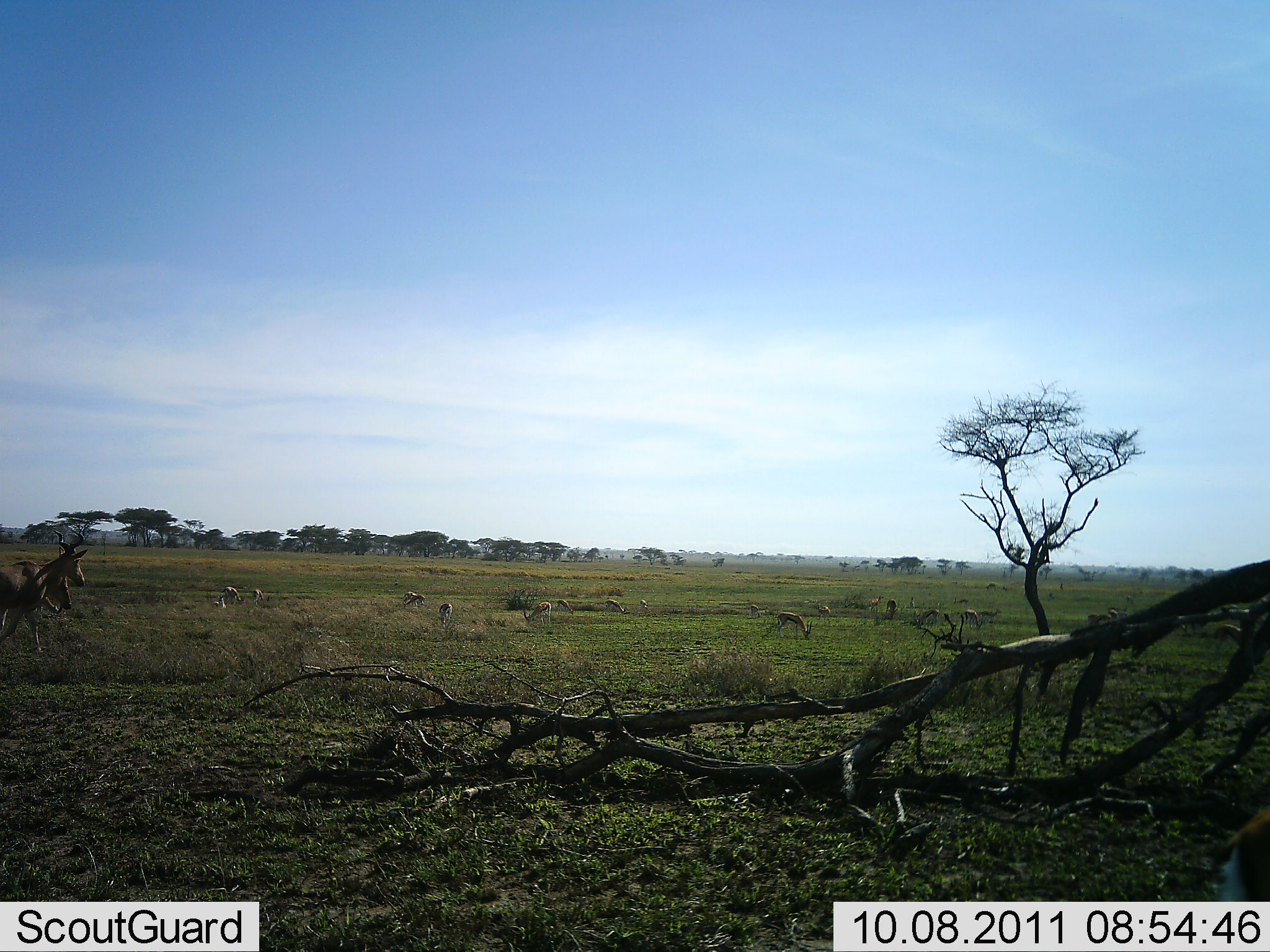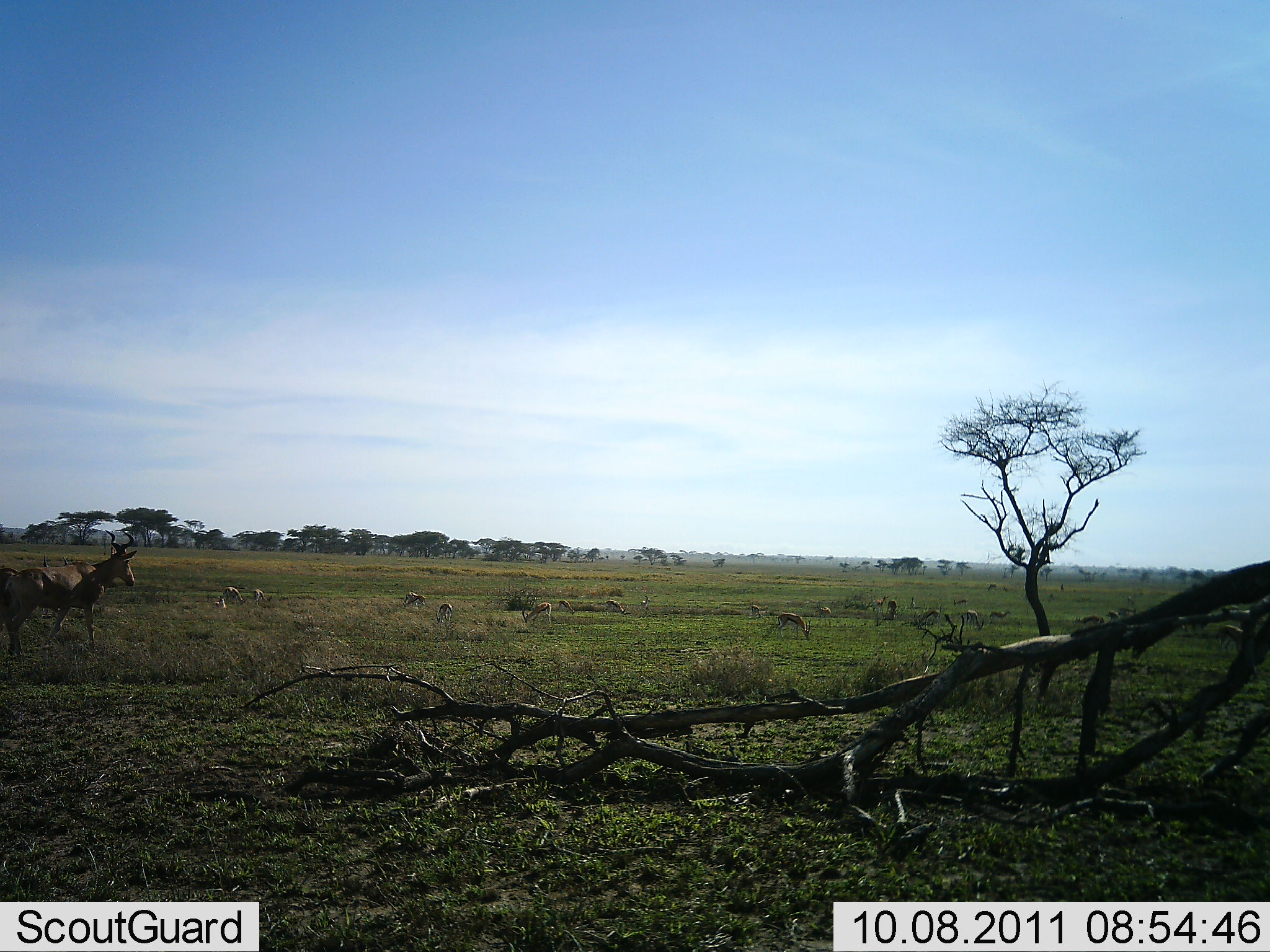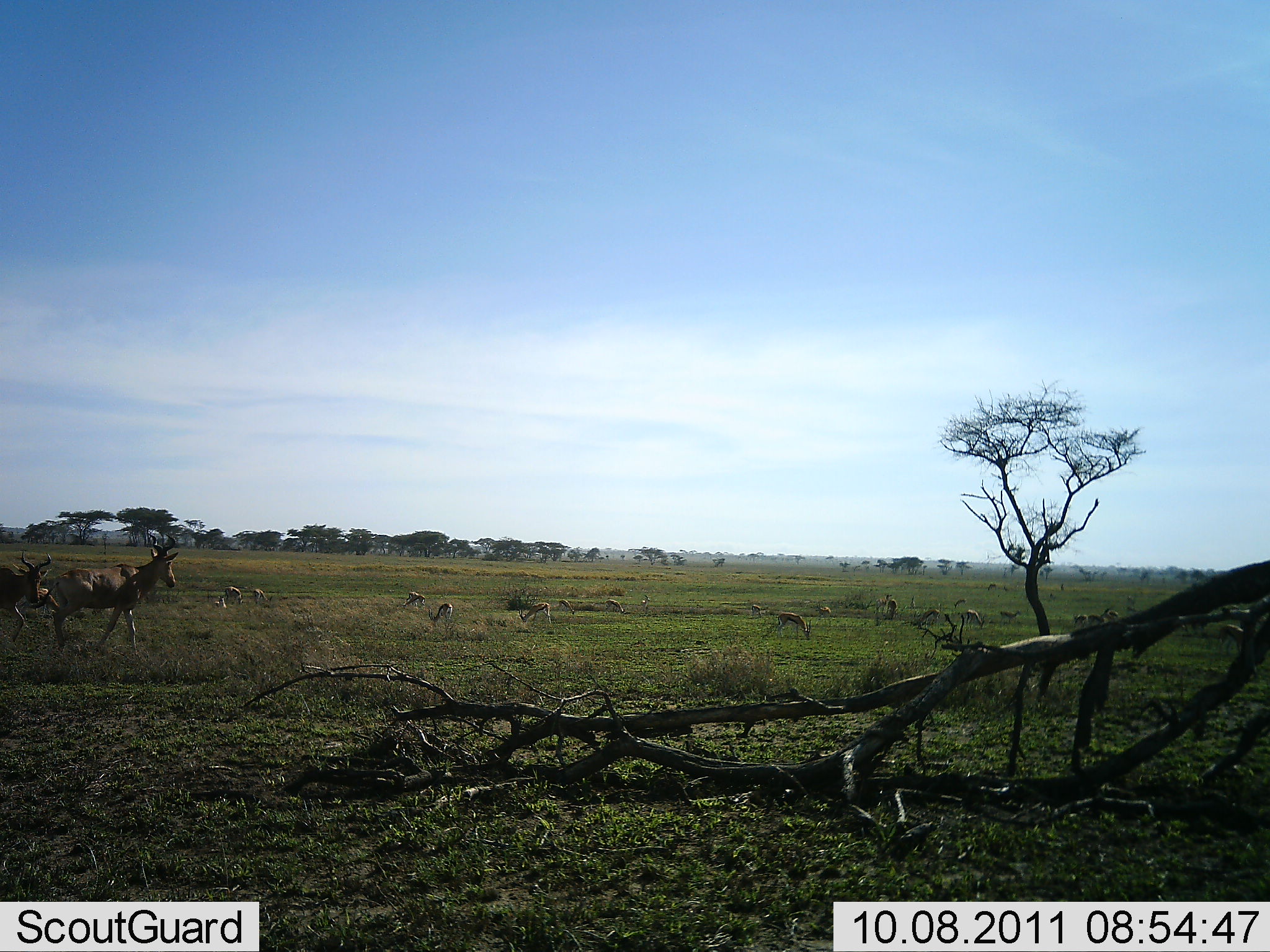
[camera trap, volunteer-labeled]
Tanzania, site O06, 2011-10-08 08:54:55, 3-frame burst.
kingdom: Animalia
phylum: Chordata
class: Mammalia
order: Artiodactyla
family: Bovidae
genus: Eudorcas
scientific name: Eudorcas thomsonii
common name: thomson's gazelle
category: gazellethomsons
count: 11-50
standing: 36%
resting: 0%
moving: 27%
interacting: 0%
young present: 0%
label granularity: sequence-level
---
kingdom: Animalia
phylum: Chordata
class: Mammalia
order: Artiodactyla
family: Bovidae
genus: Alcelaphus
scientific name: Alcelaphus buselaphus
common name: hartebeest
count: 2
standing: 21%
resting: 0%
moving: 92%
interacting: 0%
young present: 0%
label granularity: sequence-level